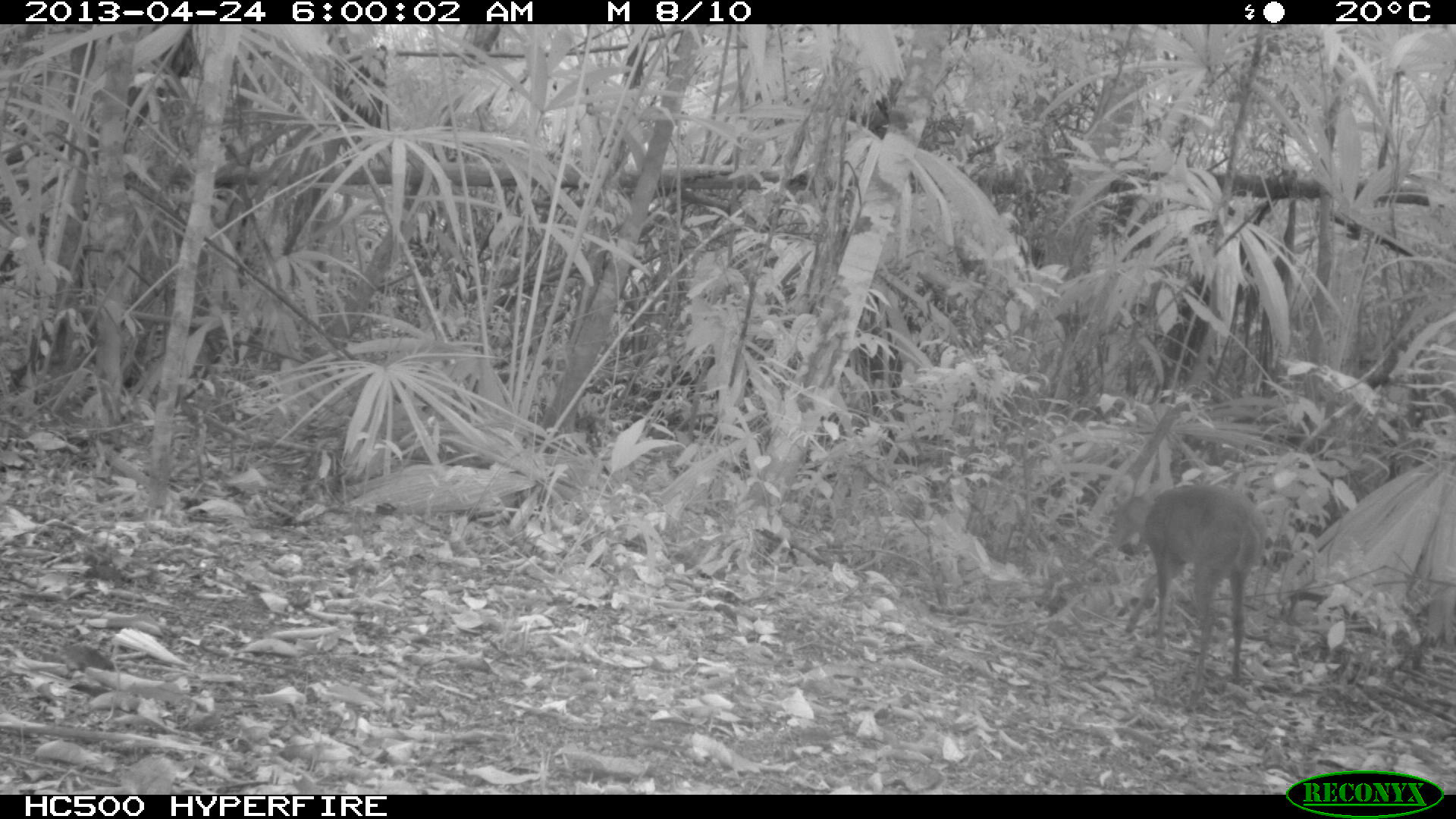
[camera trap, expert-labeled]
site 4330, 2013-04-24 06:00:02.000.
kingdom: Animalia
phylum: Chordata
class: Mammalia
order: Artiodactyla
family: Cervidae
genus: Mazama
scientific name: Mazama temama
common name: central american red brocket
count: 1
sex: female